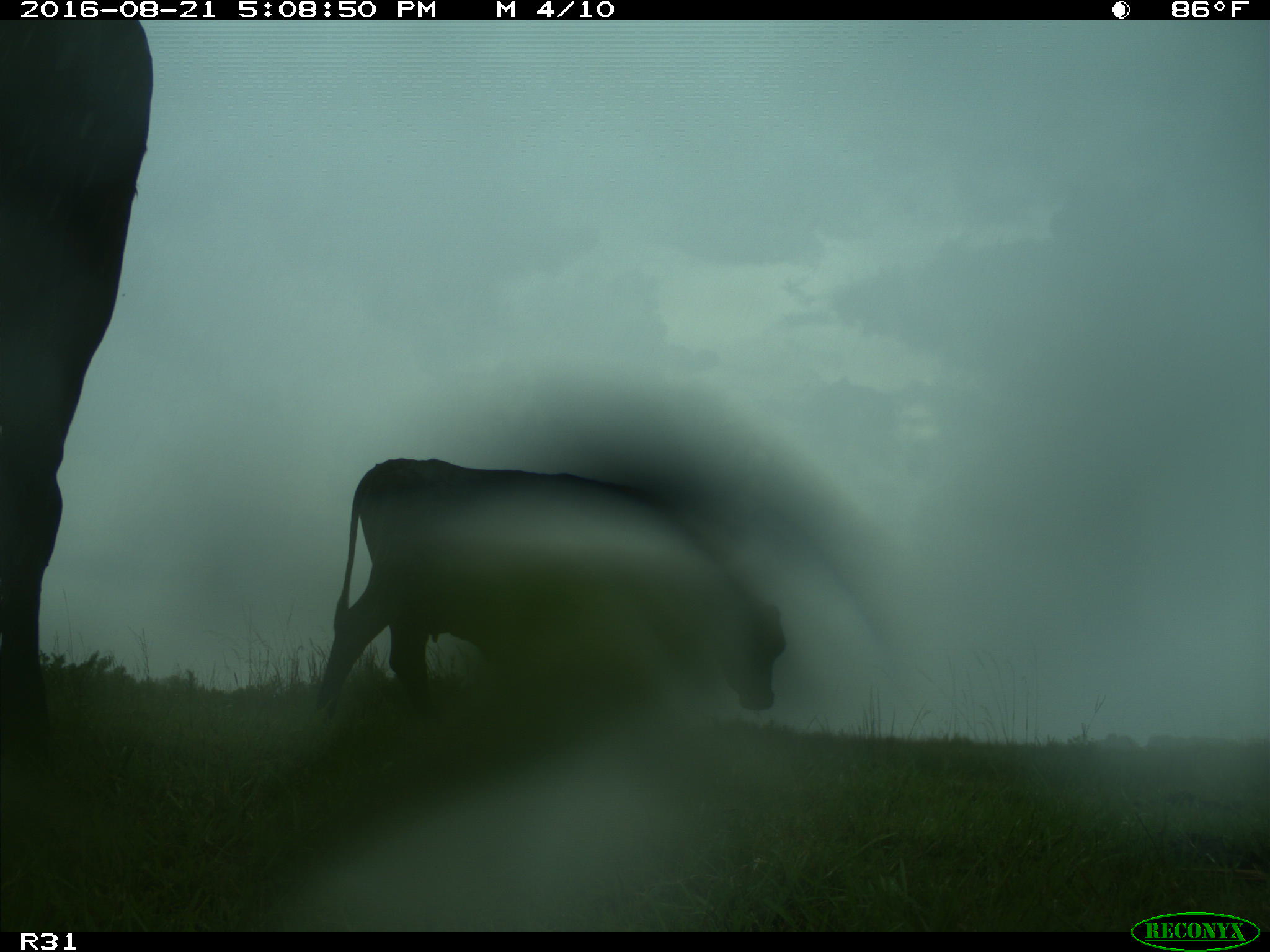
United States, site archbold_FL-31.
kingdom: Animalia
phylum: Chordata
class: Mammalia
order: Artiodactyla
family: Bovidae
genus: Bos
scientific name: Bos taurus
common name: domestic cow